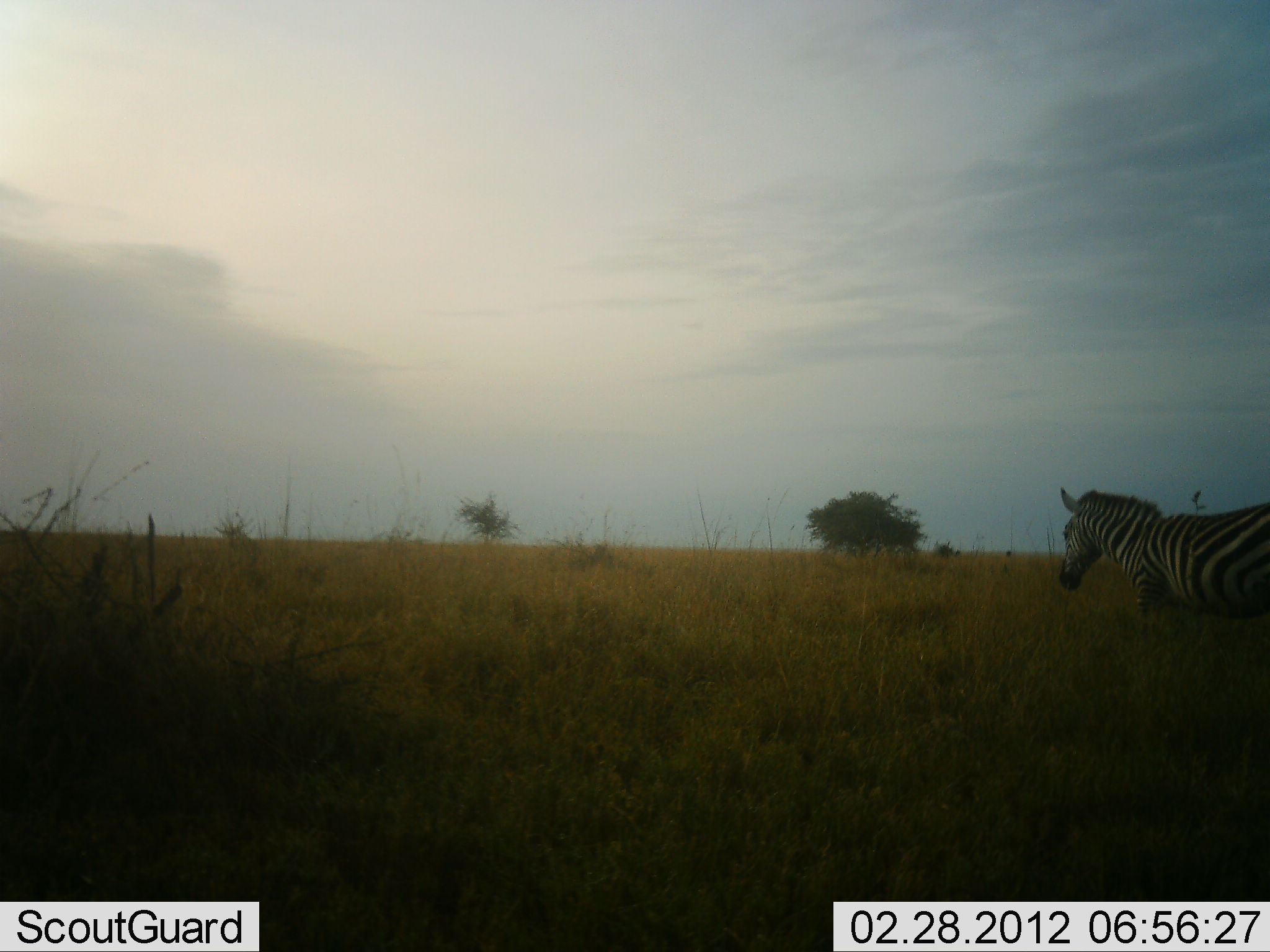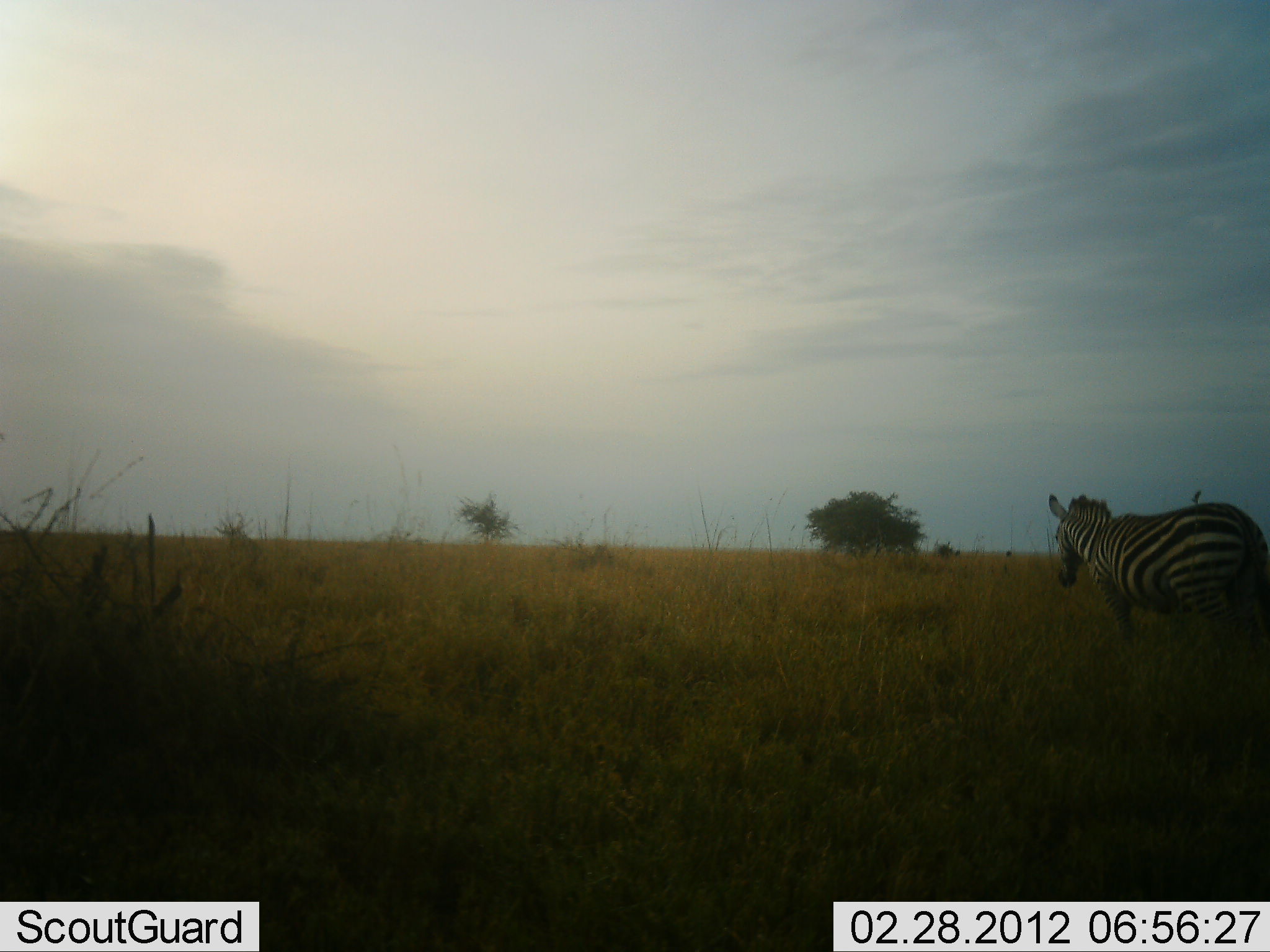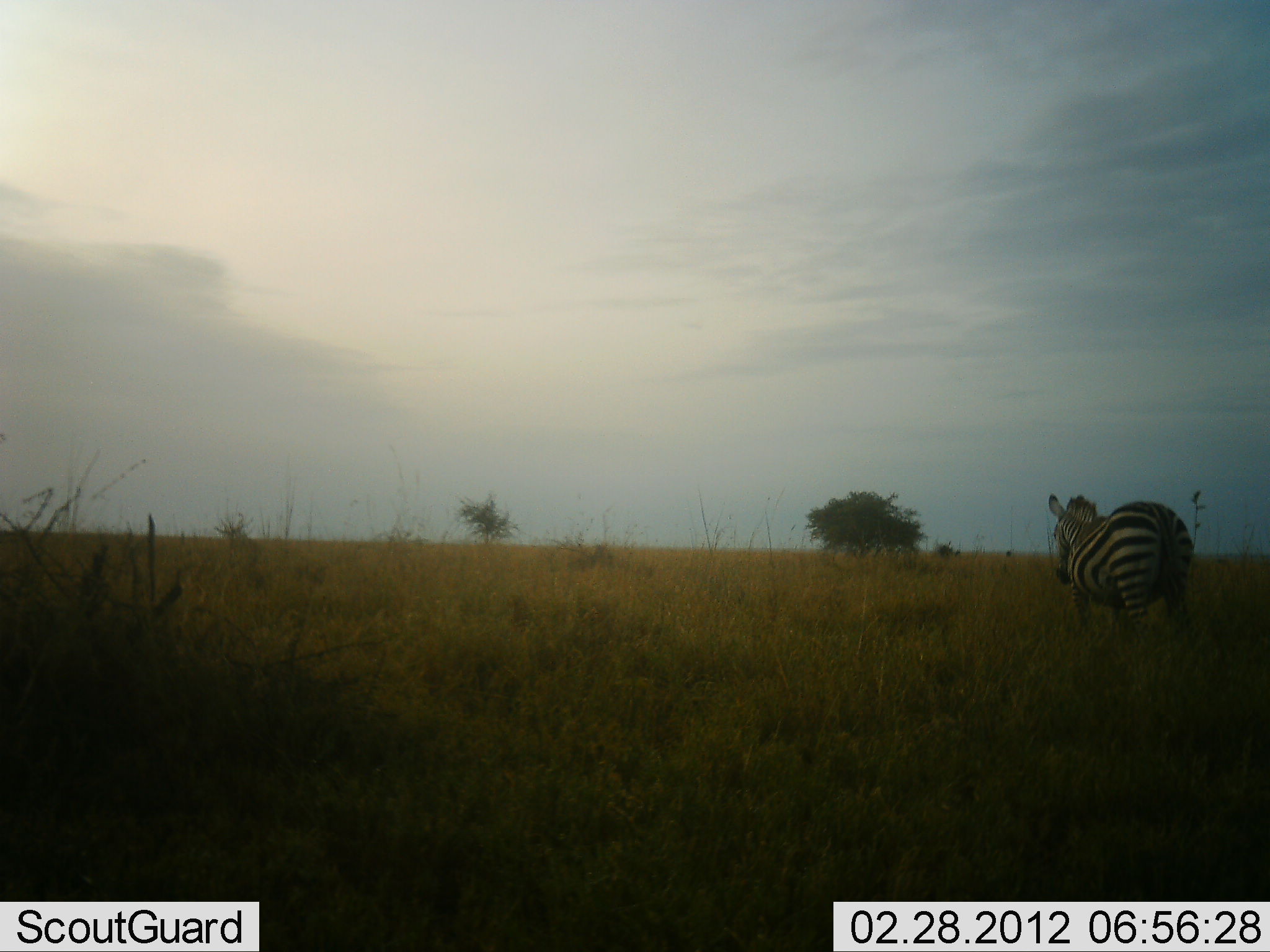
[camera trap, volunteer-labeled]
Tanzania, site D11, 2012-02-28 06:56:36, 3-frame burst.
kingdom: Animalia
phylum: Chordata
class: Mammalia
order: Perissodactyla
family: Equidae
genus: Equus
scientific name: Equus quagga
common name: plains zebra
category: zebra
Zebra (plains zebra) (Equus quagga), count 1. Behavior (volunteer vote fractions): standing 20%, resting 0%, moving 87%, interacting 0%. Young present (vote fraction): 0%. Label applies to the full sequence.